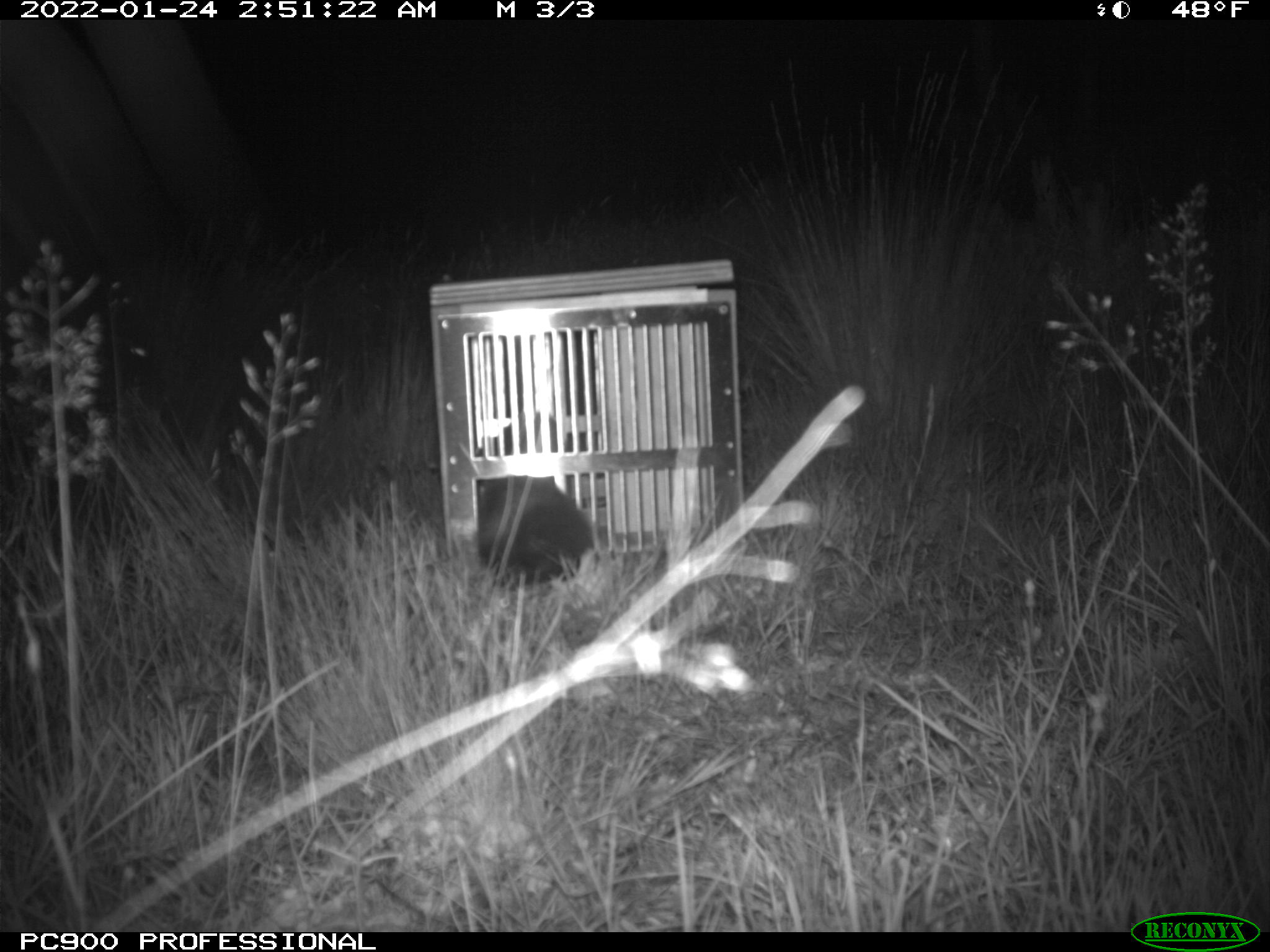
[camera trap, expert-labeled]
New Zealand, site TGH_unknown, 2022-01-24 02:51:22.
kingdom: Animalia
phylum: Chordata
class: Mammalia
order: Carnivora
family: Mustelidae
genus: Mustela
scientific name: Mustela furo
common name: ferret